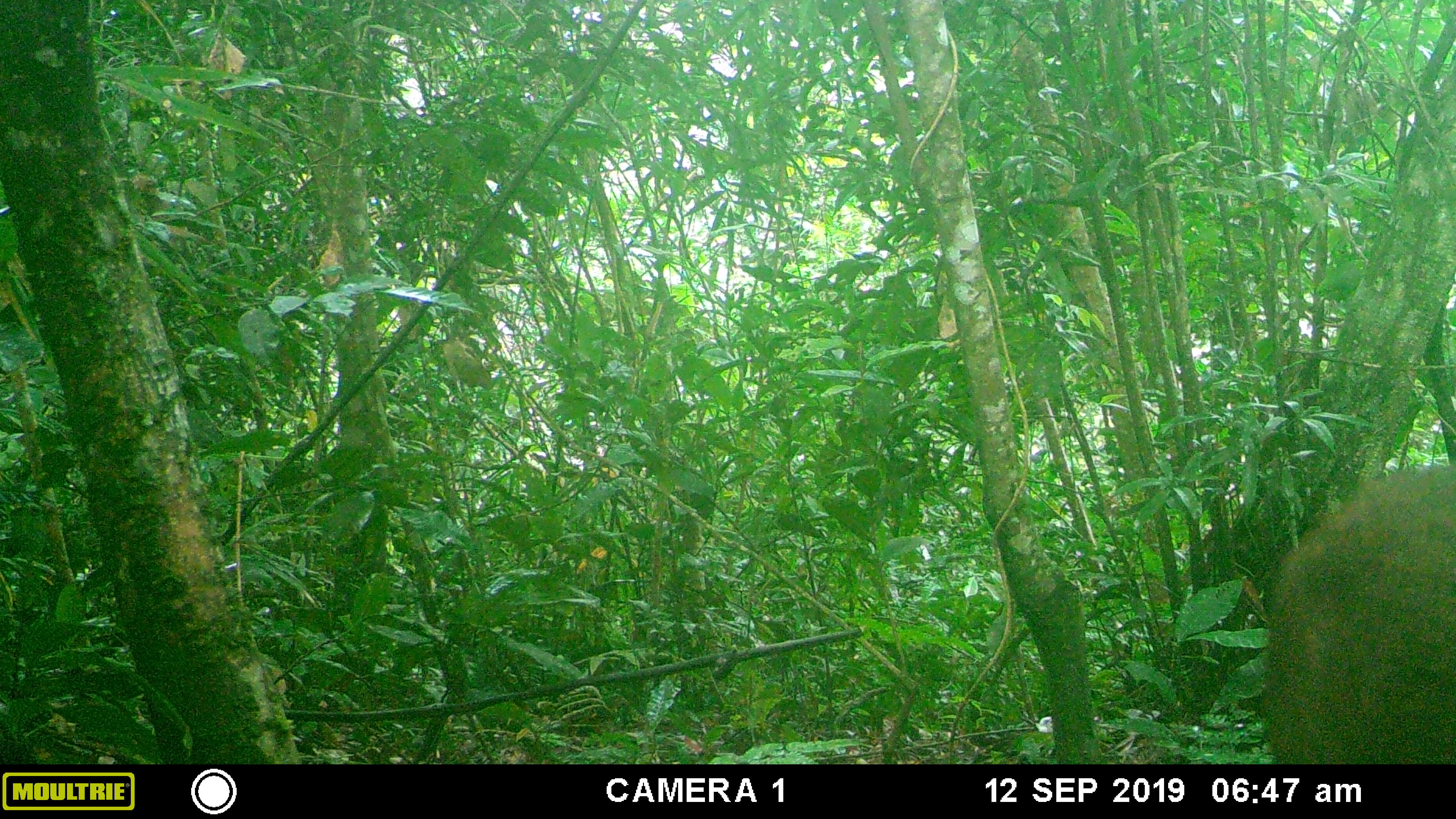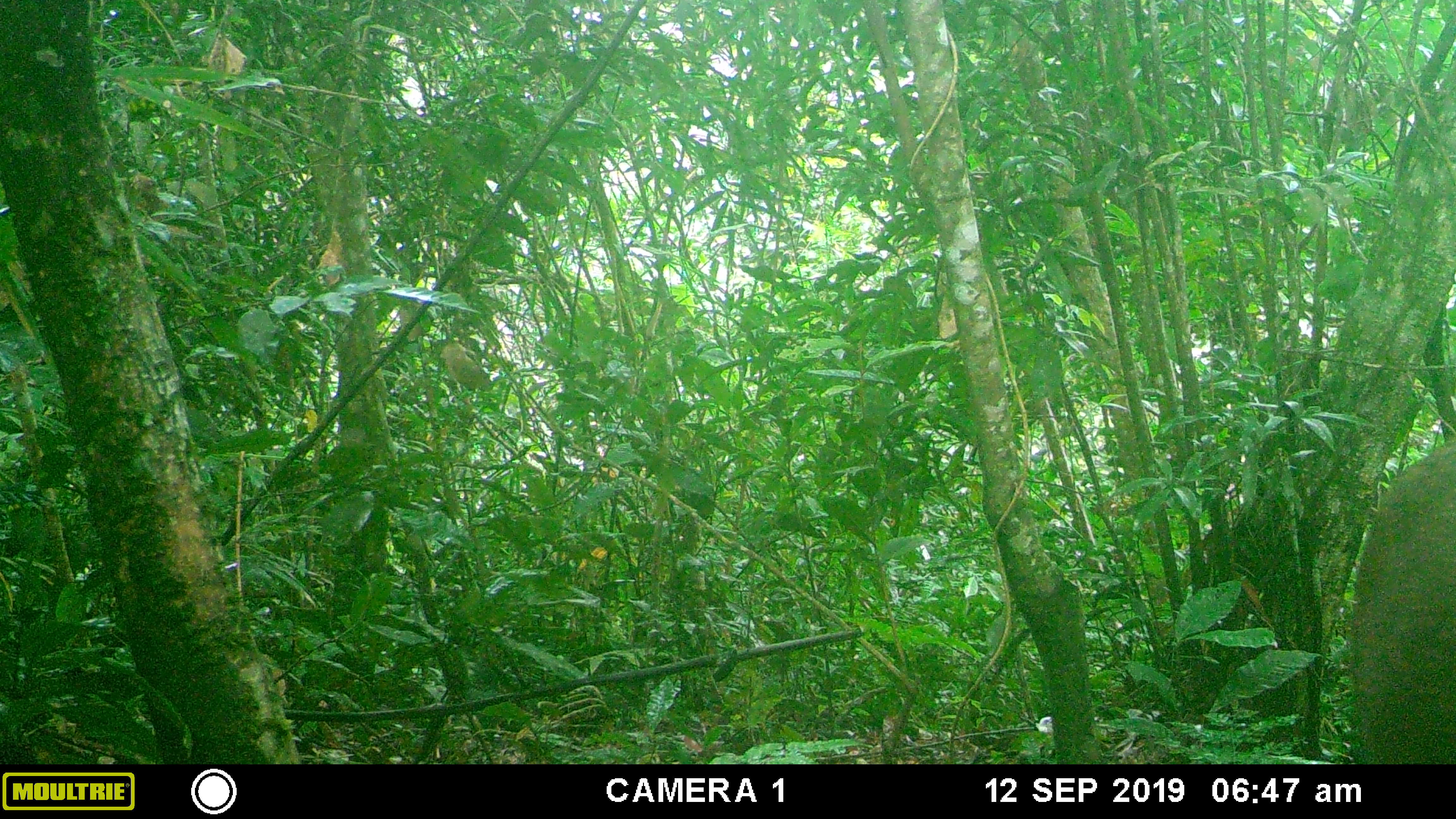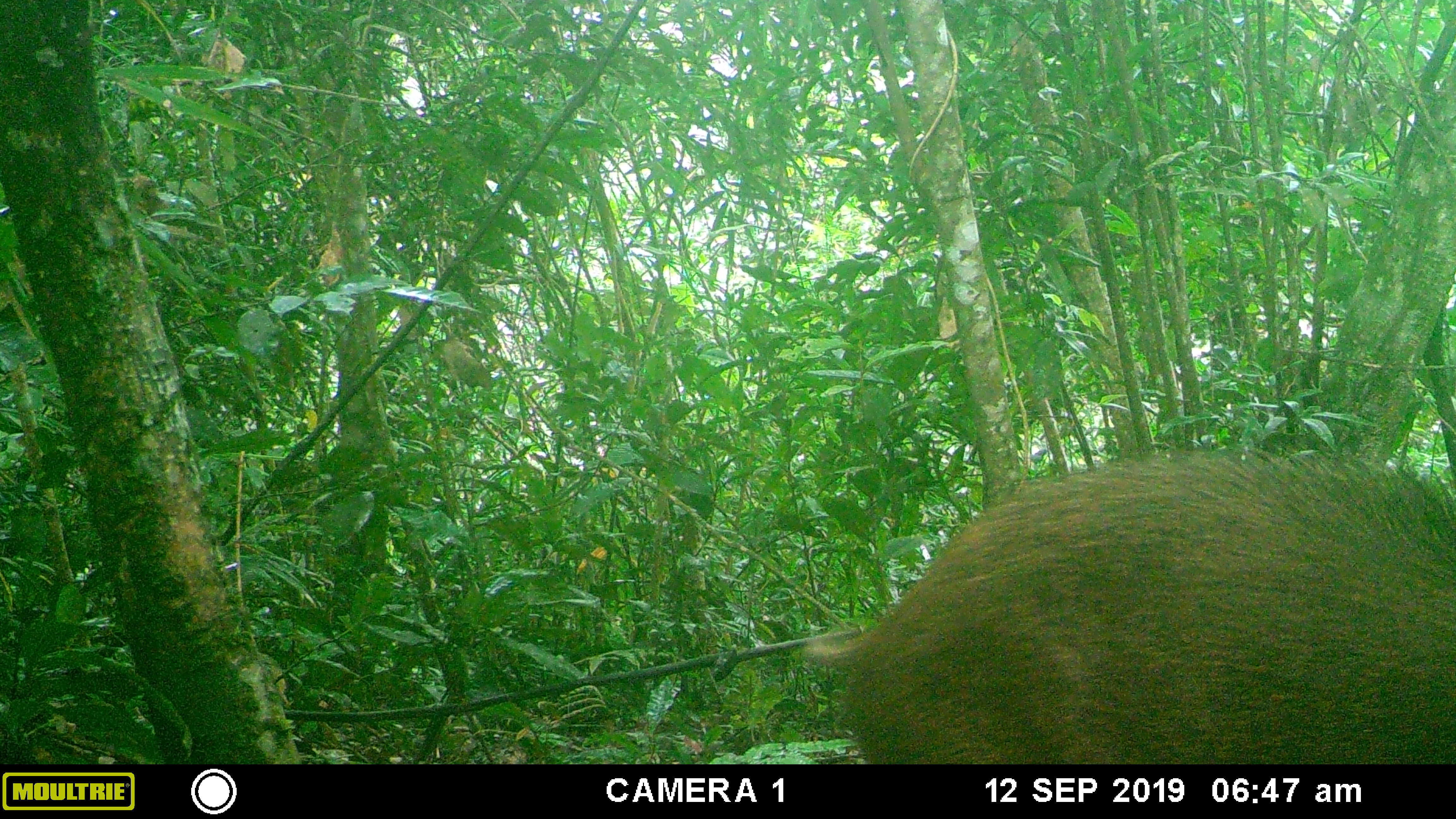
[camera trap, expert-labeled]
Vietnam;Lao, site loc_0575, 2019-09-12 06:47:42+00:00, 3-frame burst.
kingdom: Animalia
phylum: Chordata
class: Mammalia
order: Artiodactyla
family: Suidae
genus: Sus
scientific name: Sus scrofa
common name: eurasian wild pig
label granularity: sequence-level